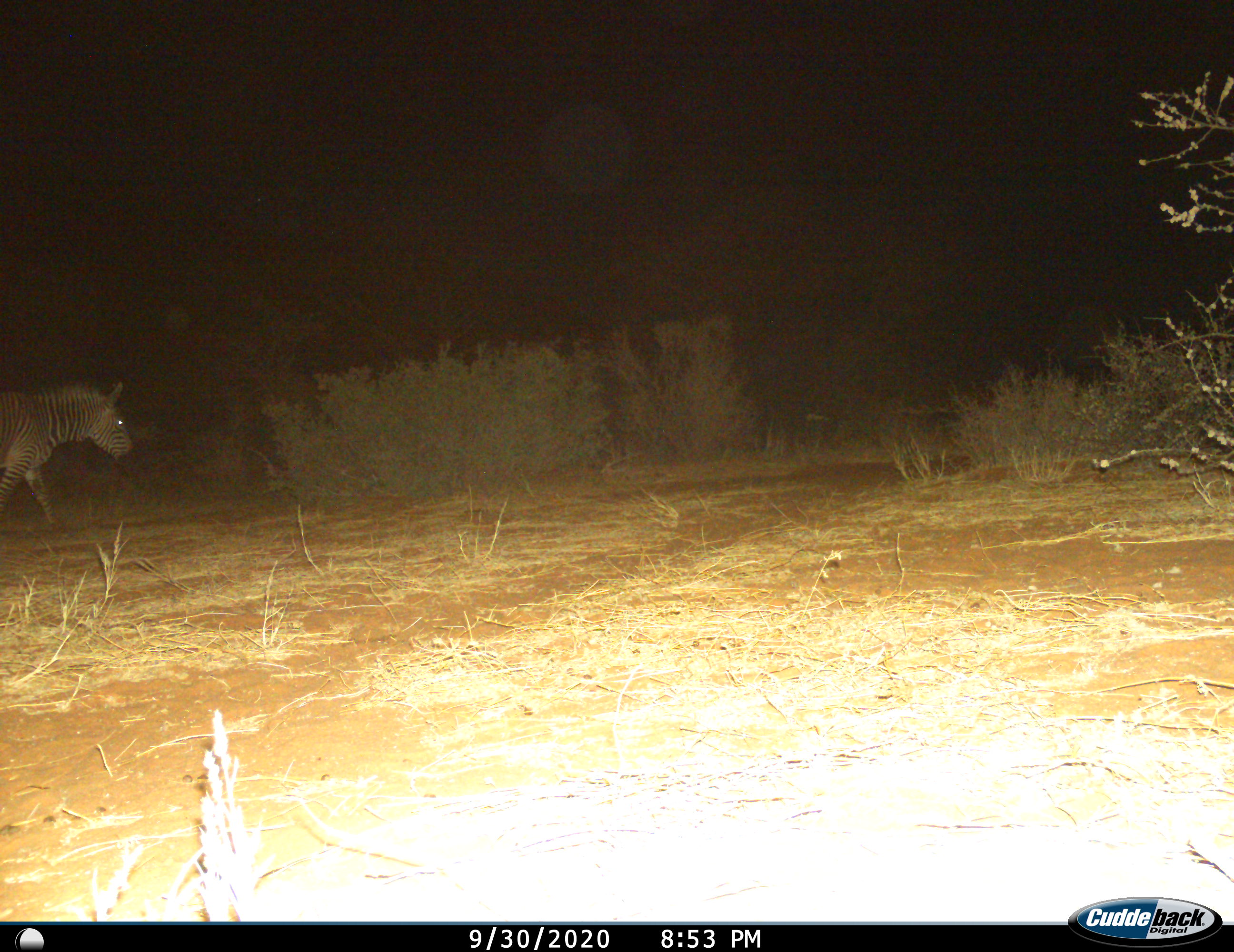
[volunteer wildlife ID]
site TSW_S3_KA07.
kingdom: Animalia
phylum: Chordata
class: Mammalia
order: Perissodactyla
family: Equidae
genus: Equus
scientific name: Equus zebra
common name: mountain zebra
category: zebramountain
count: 1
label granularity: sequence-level